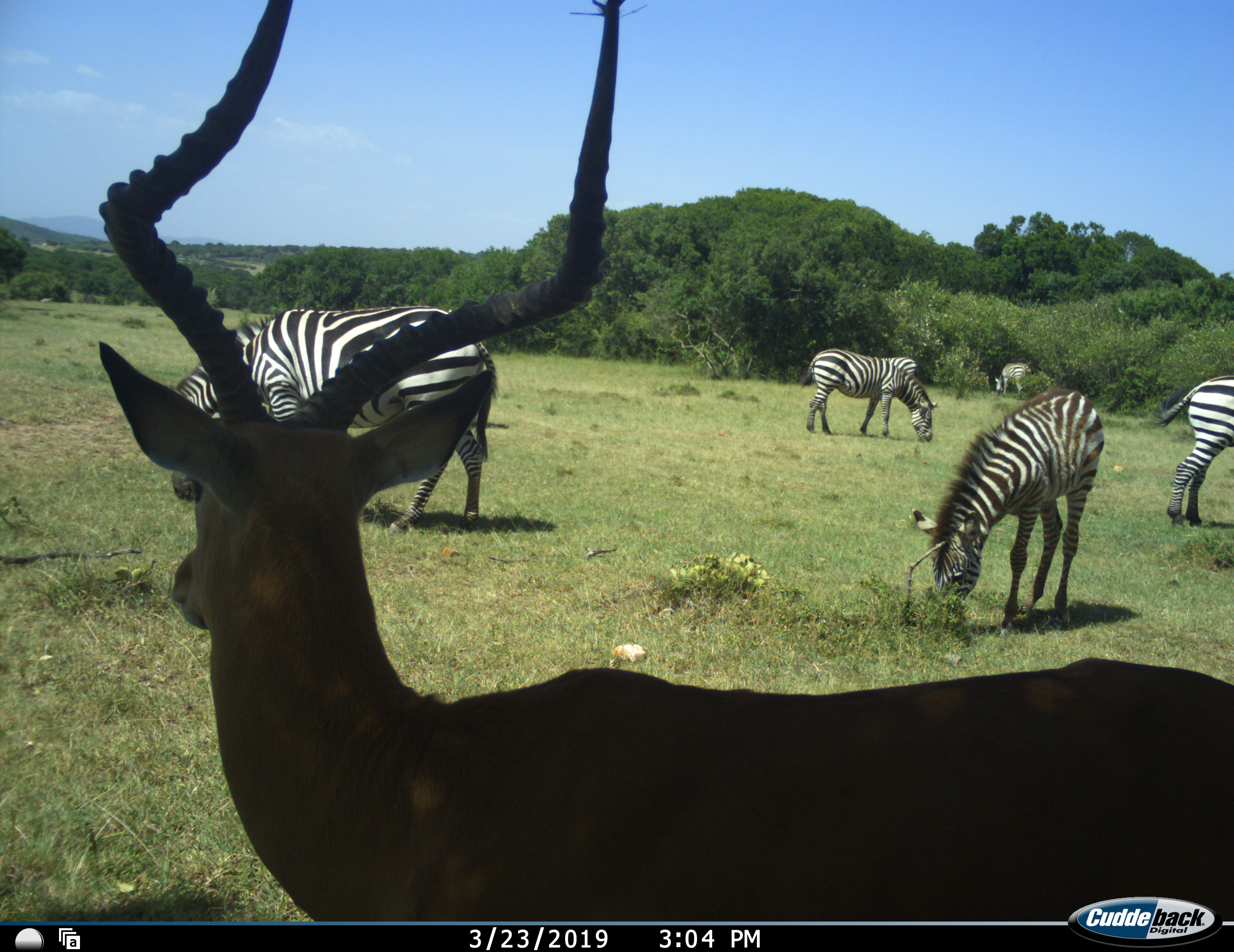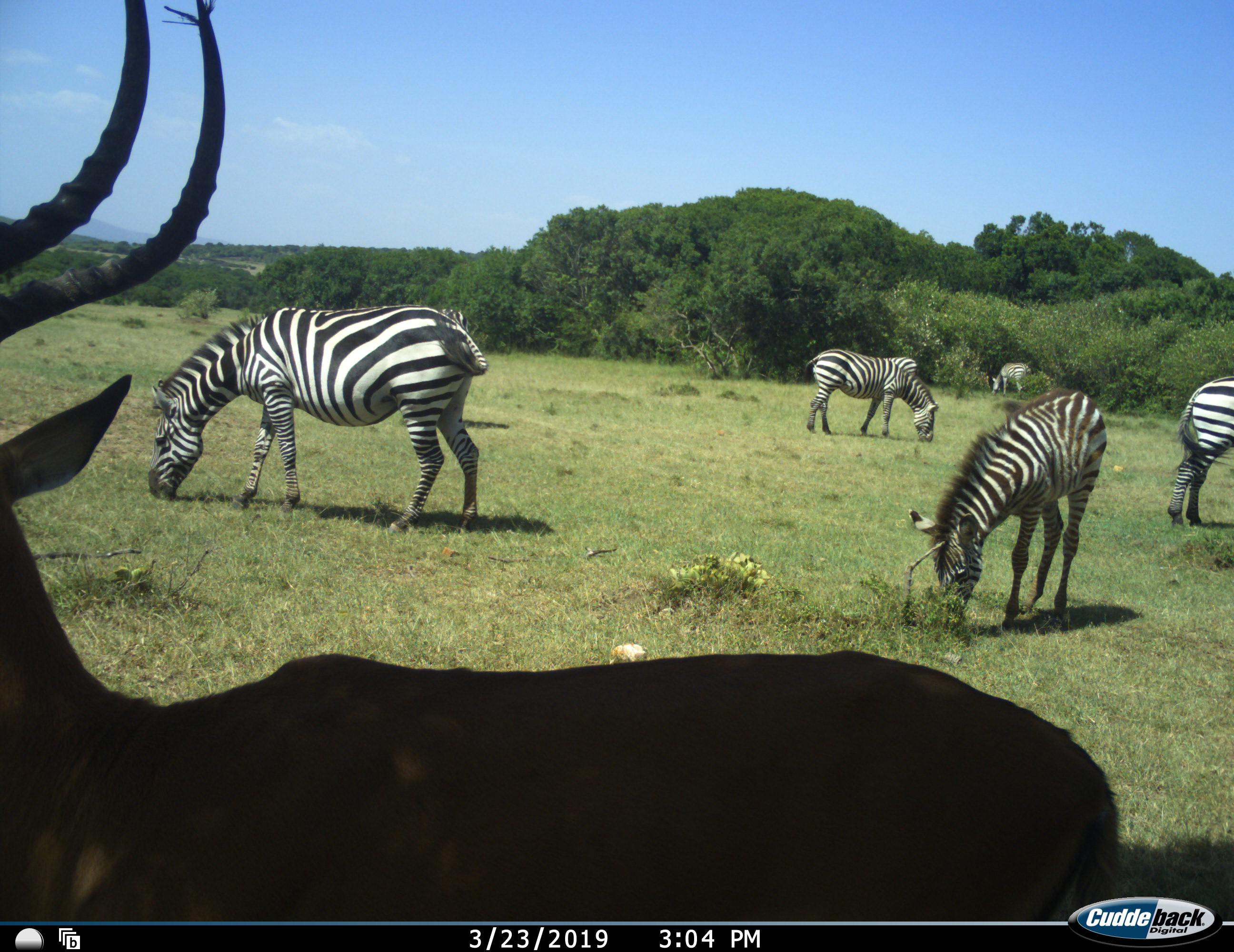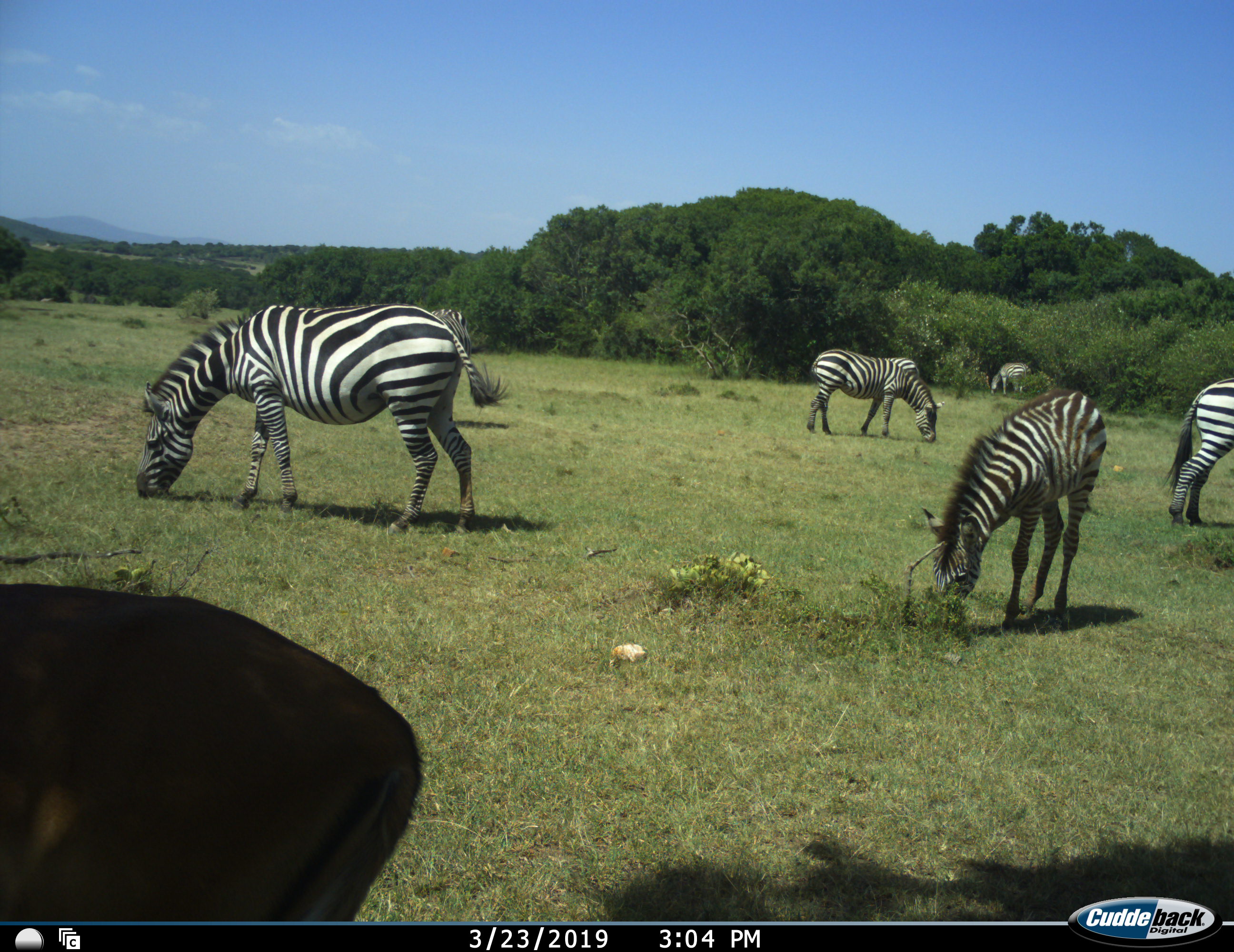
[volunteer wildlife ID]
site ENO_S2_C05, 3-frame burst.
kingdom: Animalia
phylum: Chordata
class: Mammalia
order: Artiodactyla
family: Bovidae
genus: Aepyceros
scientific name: Aepyceros melampus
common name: impala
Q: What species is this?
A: Impala (Aepyceros melampus).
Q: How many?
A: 1.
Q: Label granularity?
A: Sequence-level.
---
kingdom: Animalia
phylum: Chordata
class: Mammalia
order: Perissodactyla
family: Equidae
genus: Equus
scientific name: Equus quagga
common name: plains zebra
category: zebraplains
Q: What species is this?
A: Zebraplains (plains zebra) (Equus quagga).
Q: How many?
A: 5.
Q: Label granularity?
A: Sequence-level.